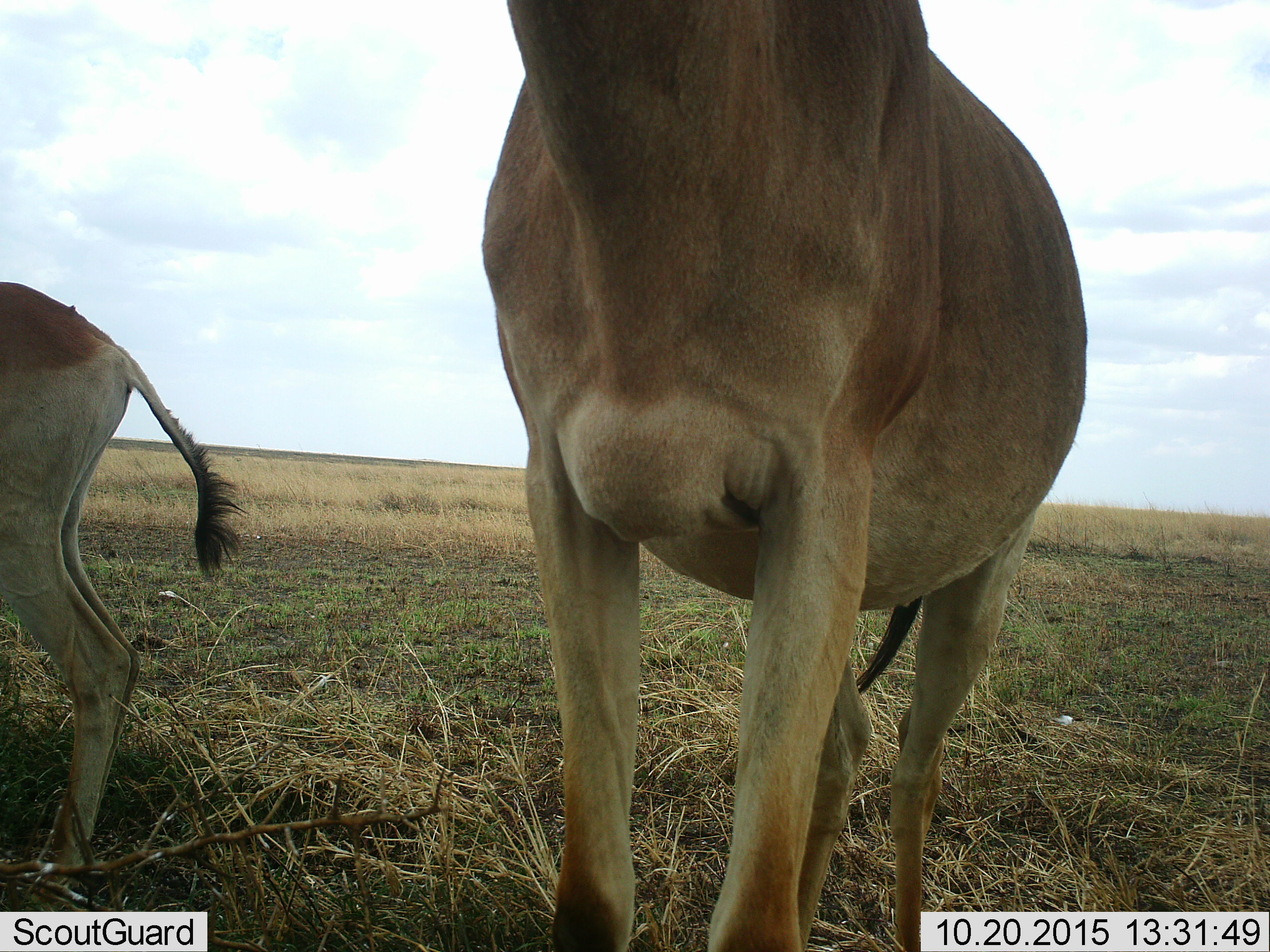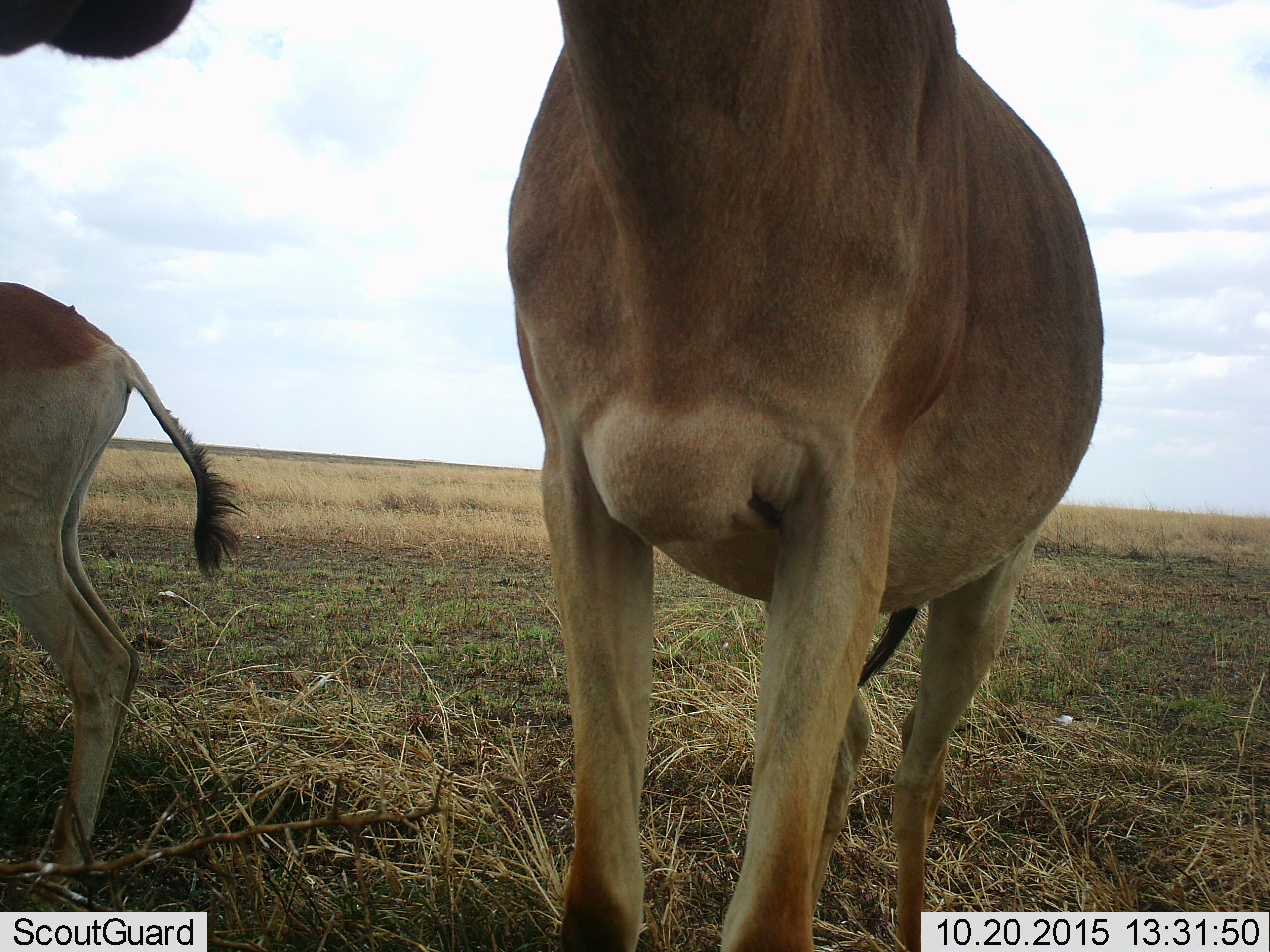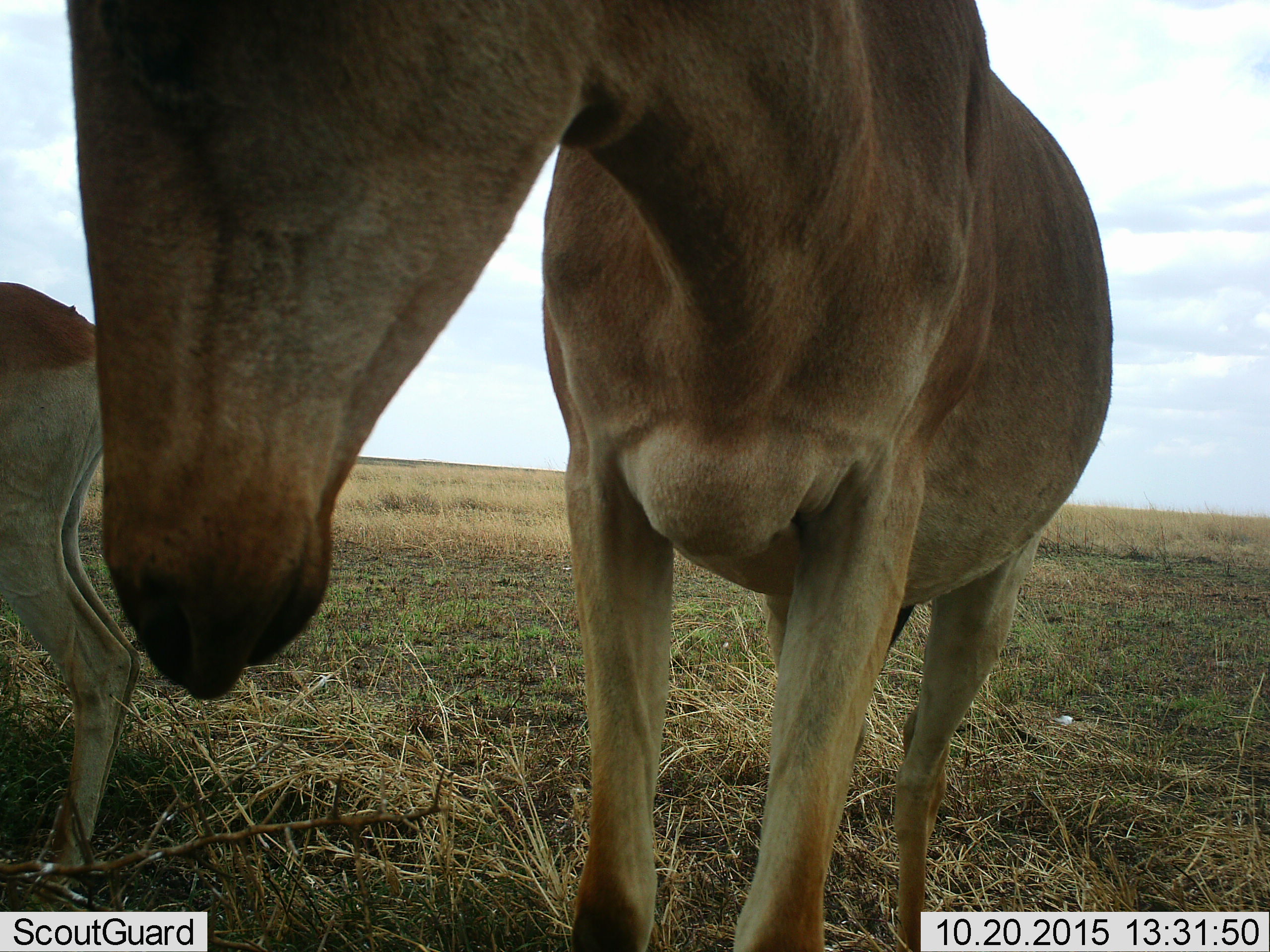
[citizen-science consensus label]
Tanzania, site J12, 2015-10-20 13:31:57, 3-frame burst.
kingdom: Animalia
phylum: Chordata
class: Mammalia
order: Artiodactyla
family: Bovidae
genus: Alcelaphus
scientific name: Alcelaphus buselaphus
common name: hartebeest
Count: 2.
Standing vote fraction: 100%.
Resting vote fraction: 0%.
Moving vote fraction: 0%.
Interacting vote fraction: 0%.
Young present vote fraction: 12%.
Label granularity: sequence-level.